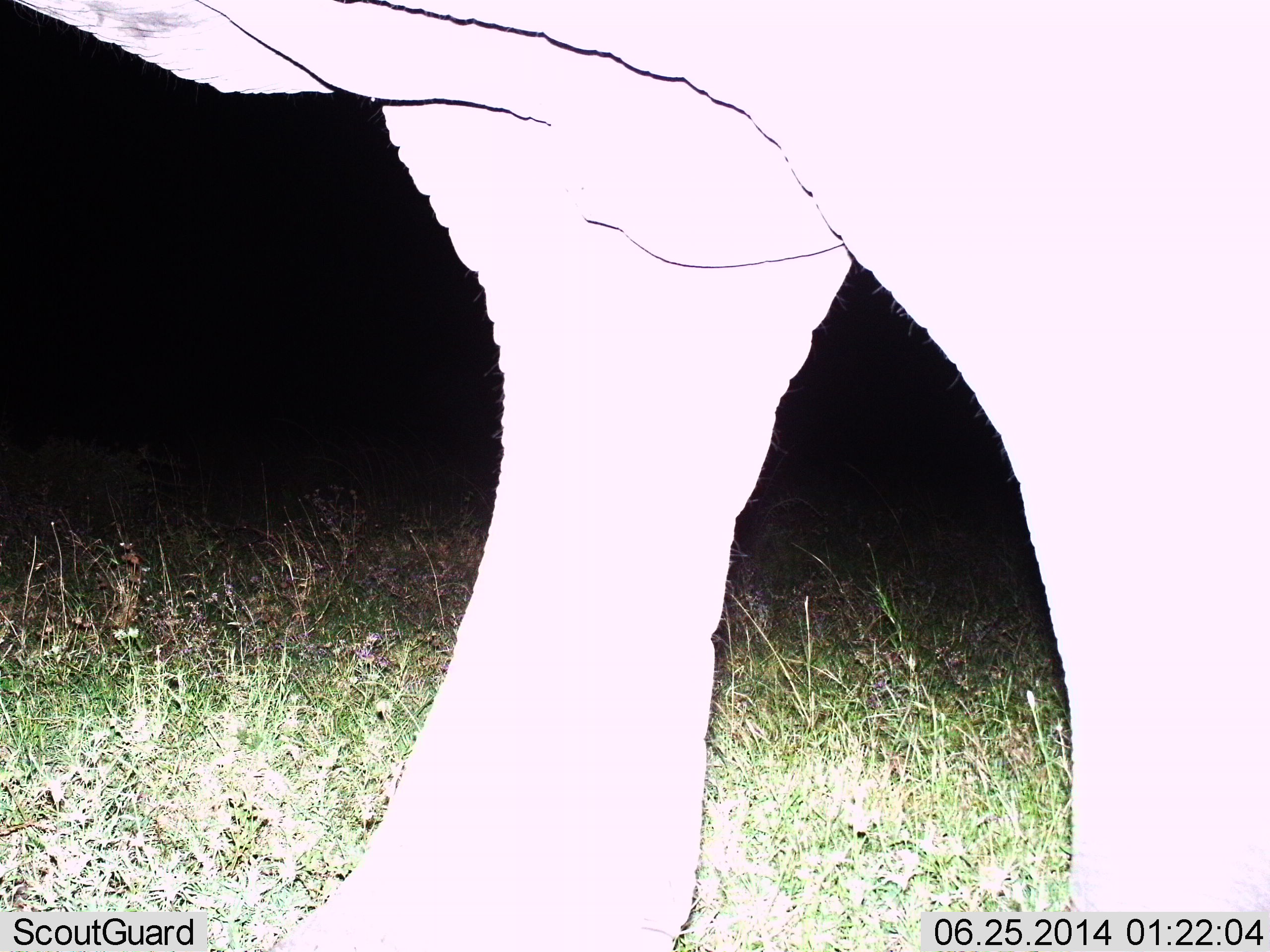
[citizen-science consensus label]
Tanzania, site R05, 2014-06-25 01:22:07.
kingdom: Animalia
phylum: Chordata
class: Mammalia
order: Proboscidea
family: Elephantidae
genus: Loxodonta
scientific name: Loxodonta africana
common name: african bush elephant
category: elephant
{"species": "elephant (african bush elephant) (Loxodonta africana)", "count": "1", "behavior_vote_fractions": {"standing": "80%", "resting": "0%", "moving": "20%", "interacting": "0%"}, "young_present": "0%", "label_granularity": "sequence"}